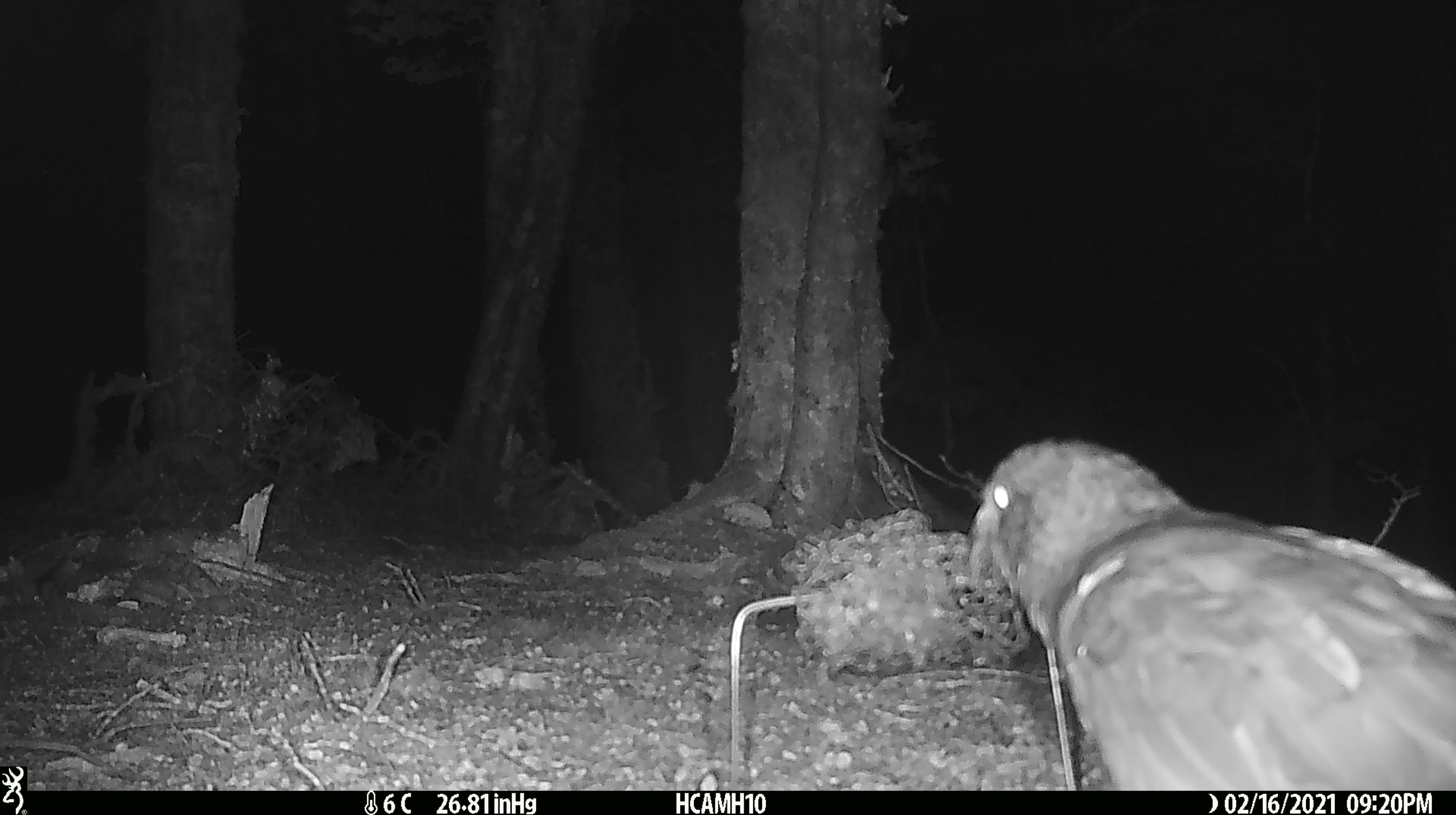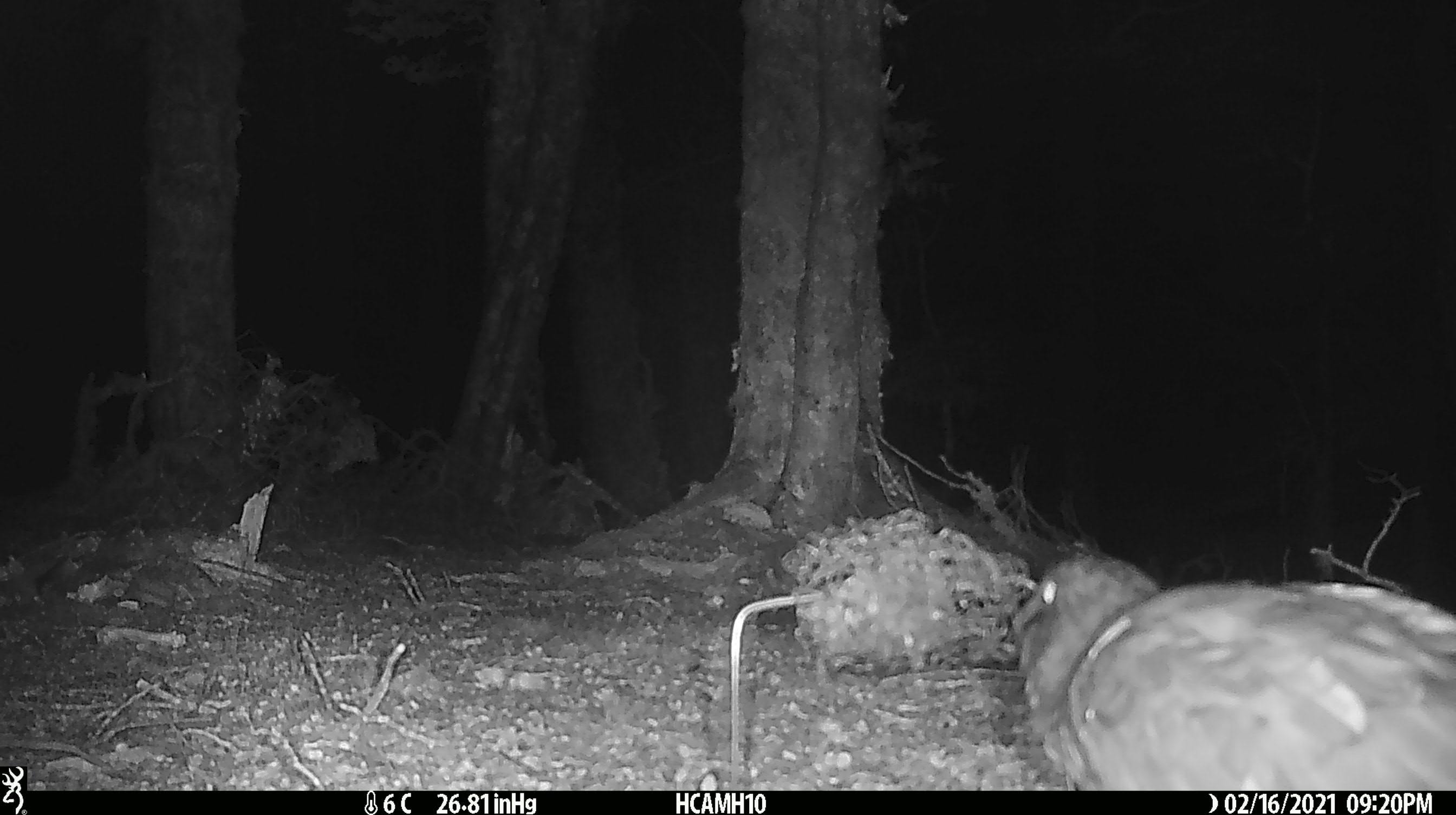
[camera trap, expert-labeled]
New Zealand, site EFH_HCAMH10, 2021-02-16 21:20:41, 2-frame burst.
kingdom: Animalia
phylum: Chordata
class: Aves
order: Psittaciformes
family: Strigopidae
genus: Nestor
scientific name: Nestor notabilis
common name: kea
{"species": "kea (Nestor notabilis)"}